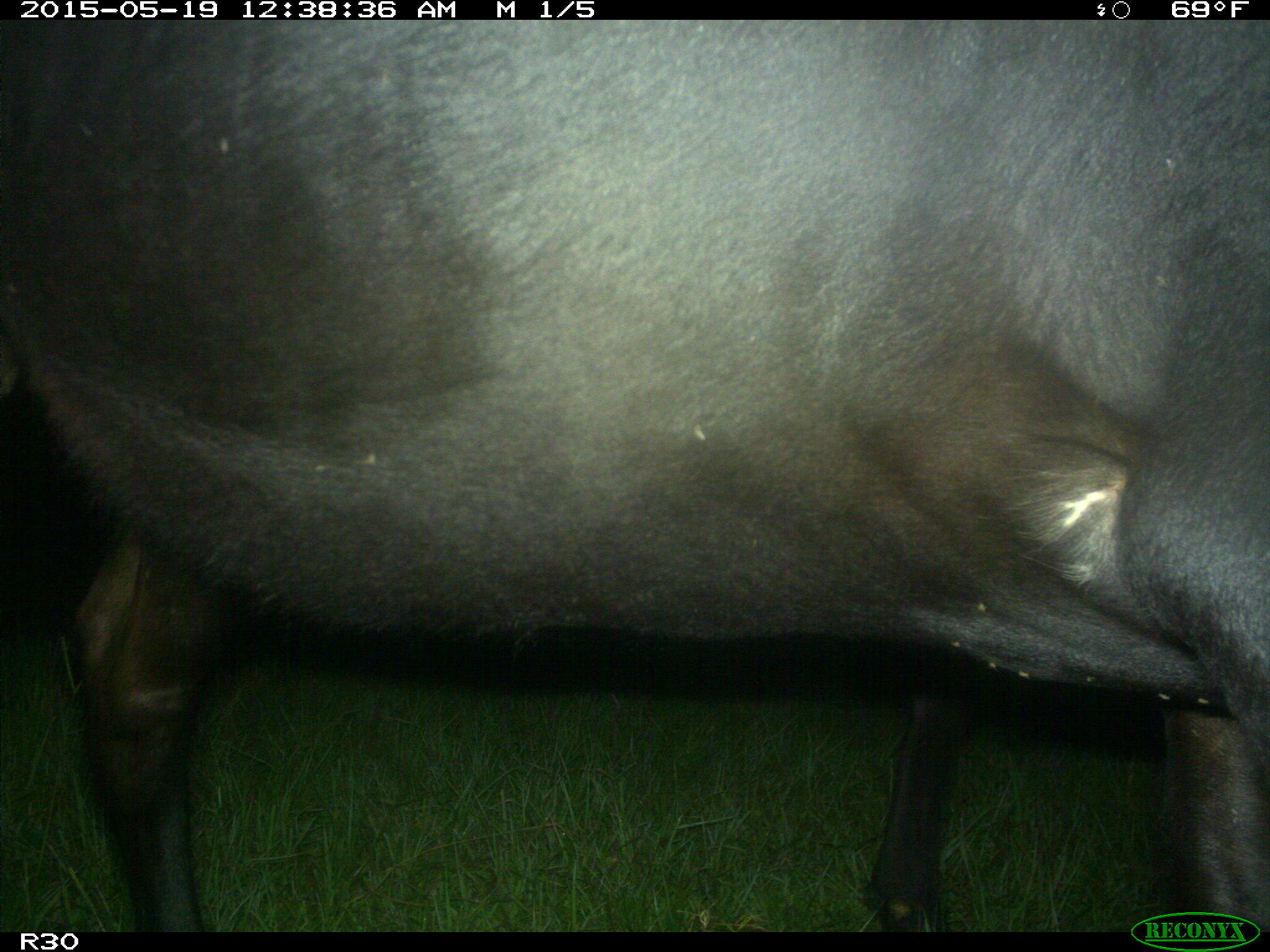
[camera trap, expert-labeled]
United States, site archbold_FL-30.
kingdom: Animalia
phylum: Chordata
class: Mammalia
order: Artiodactyla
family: Bovidae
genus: Bos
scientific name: Bos taurus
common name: domestic cow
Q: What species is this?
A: Bos taurus (domestic cow).